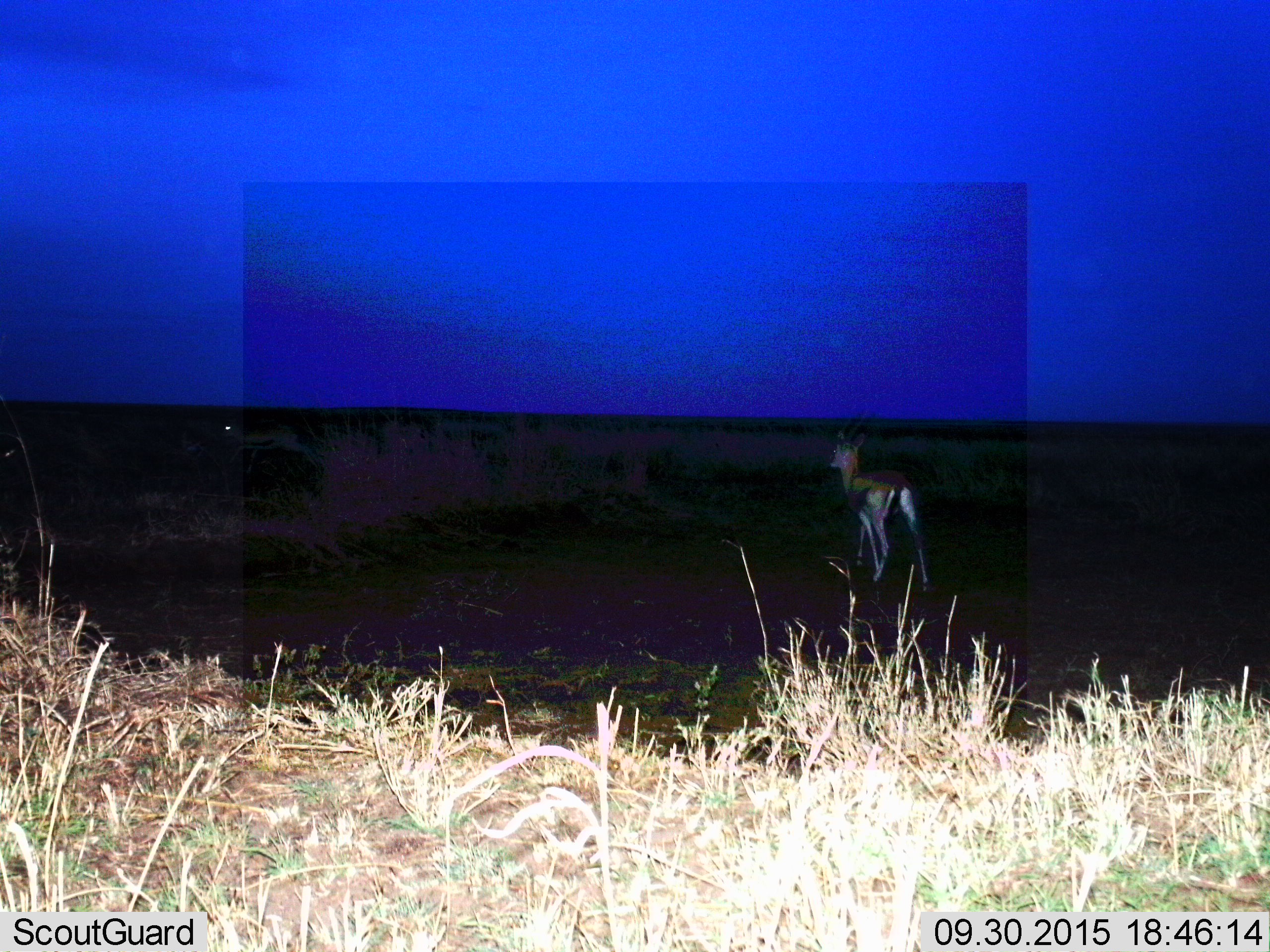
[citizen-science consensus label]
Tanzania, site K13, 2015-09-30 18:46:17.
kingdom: Animalia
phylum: Chordata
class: Mammalia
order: Artiodactyla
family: Bovidae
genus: Eudorcas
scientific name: Eudorcas thomsonii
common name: thomson's gazelle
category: gazellethomsons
Gazellethomsons (thomson's gazelle) (Eudorcas thomsonii), count 1. Behavior (volunteer vote fractions): standing 86%, resting 0%, moving 14%, interacting 0%. Young present (vote fraction): 0%. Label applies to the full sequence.